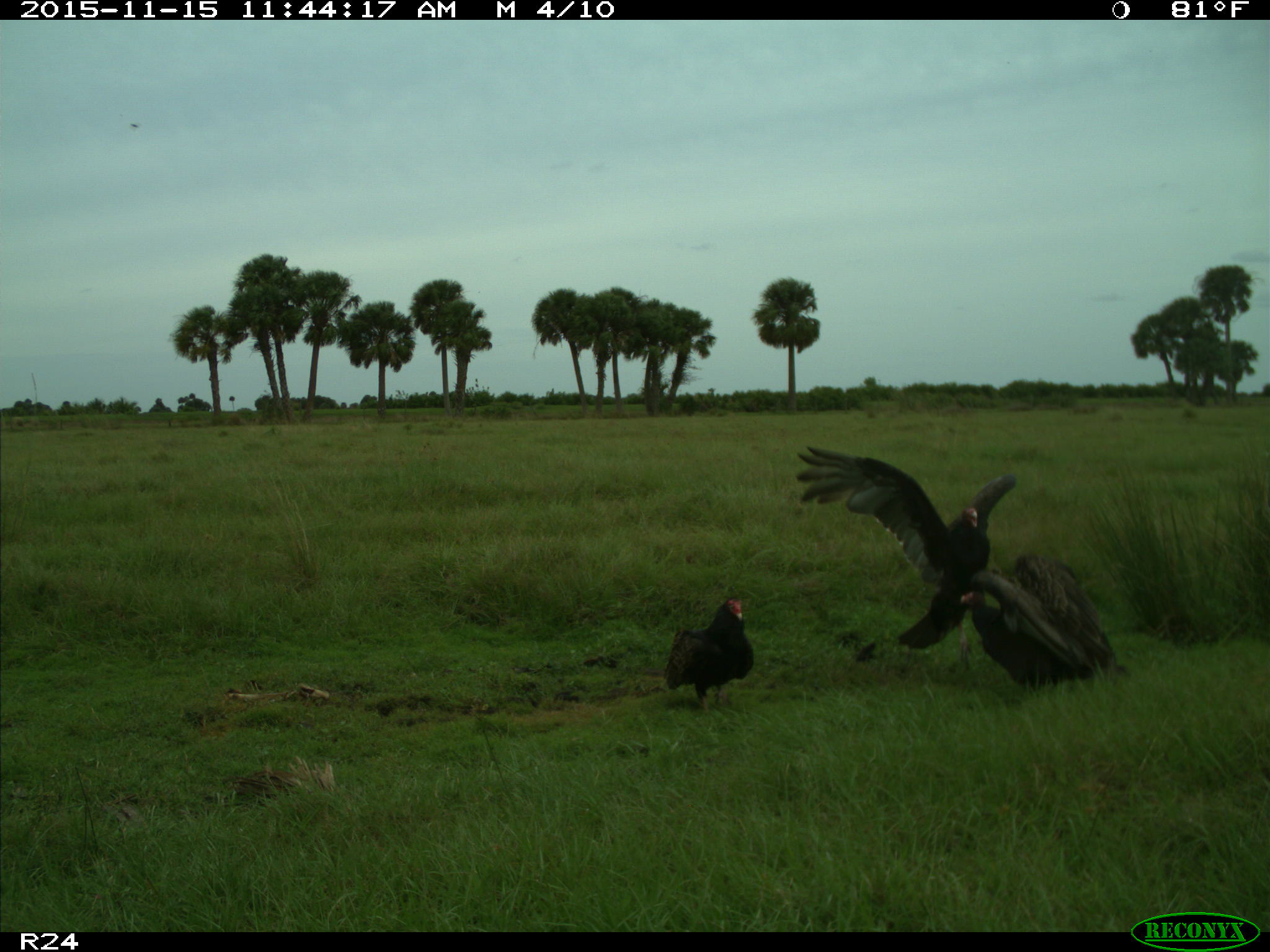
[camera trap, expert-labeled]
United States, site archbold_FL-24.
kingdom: Animalia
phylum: Chordata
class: Aves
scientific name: Aves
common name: birds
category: unidentified bird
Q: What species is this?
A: Unidentified bird (birds) (Aves).